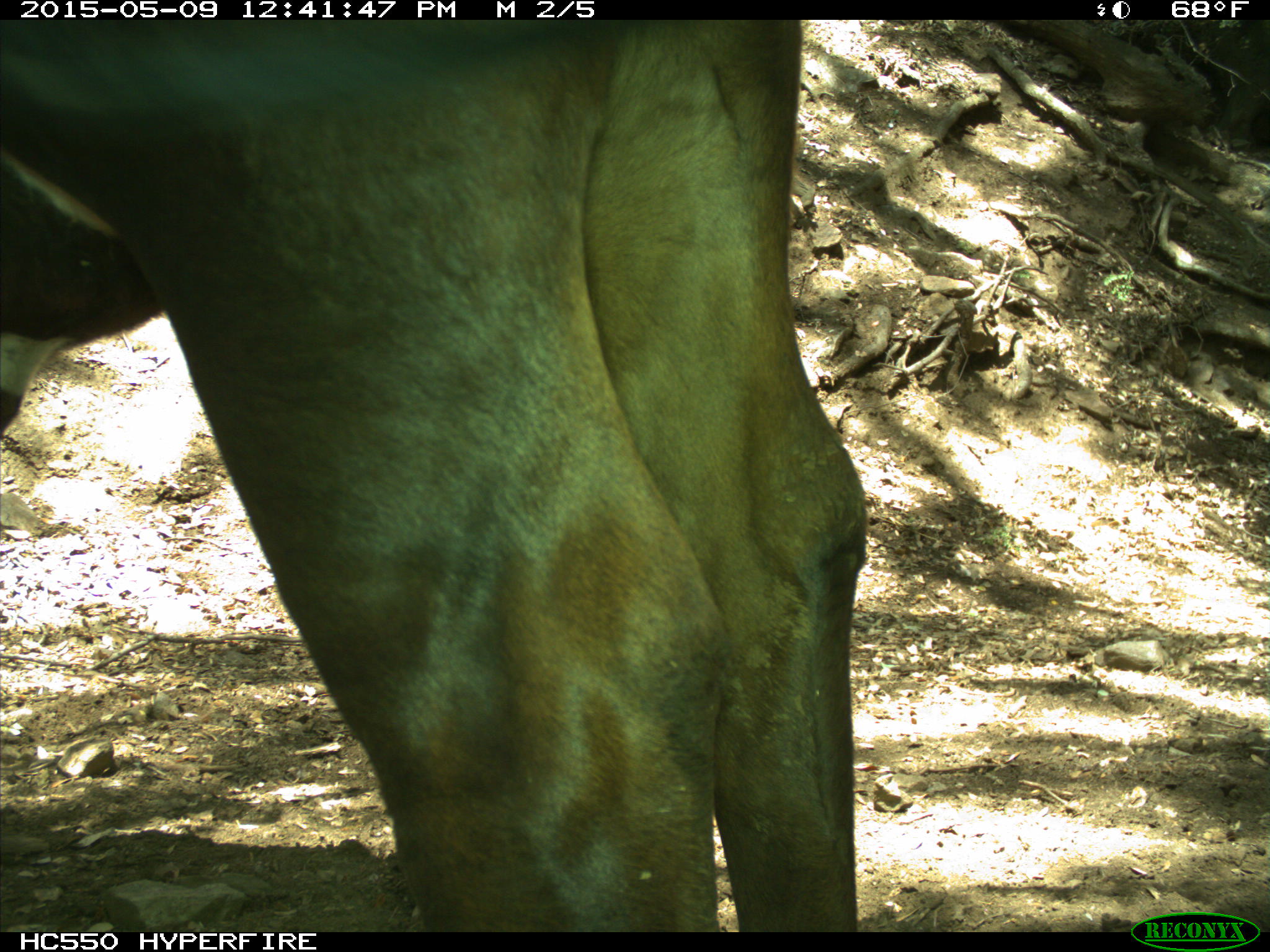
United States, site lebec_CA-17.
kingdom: Animalia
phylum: Chordata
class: Mammalia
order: Artiodactyla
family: Bovidae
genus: Bos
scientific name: Bos taurus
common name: domestic cow